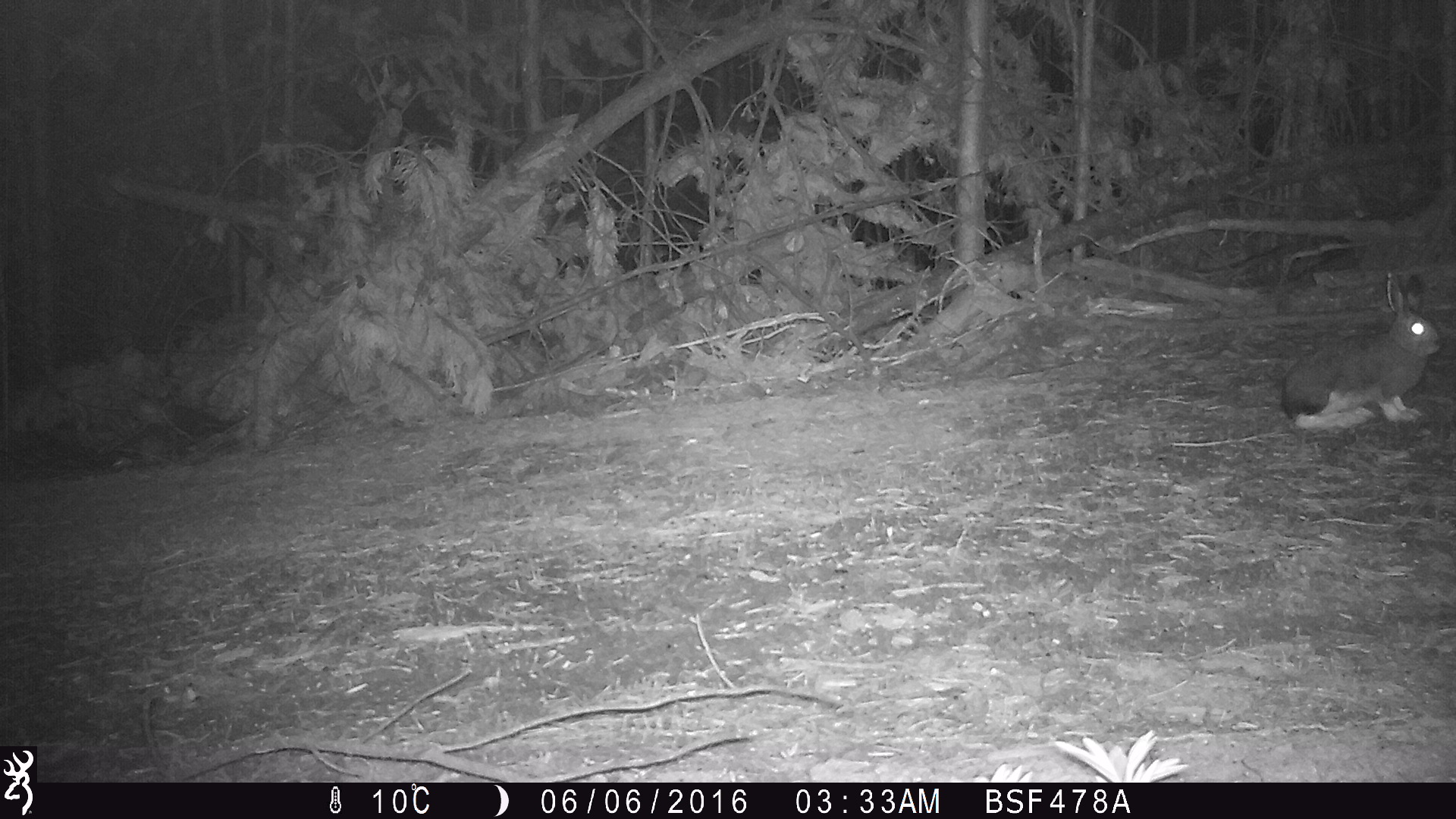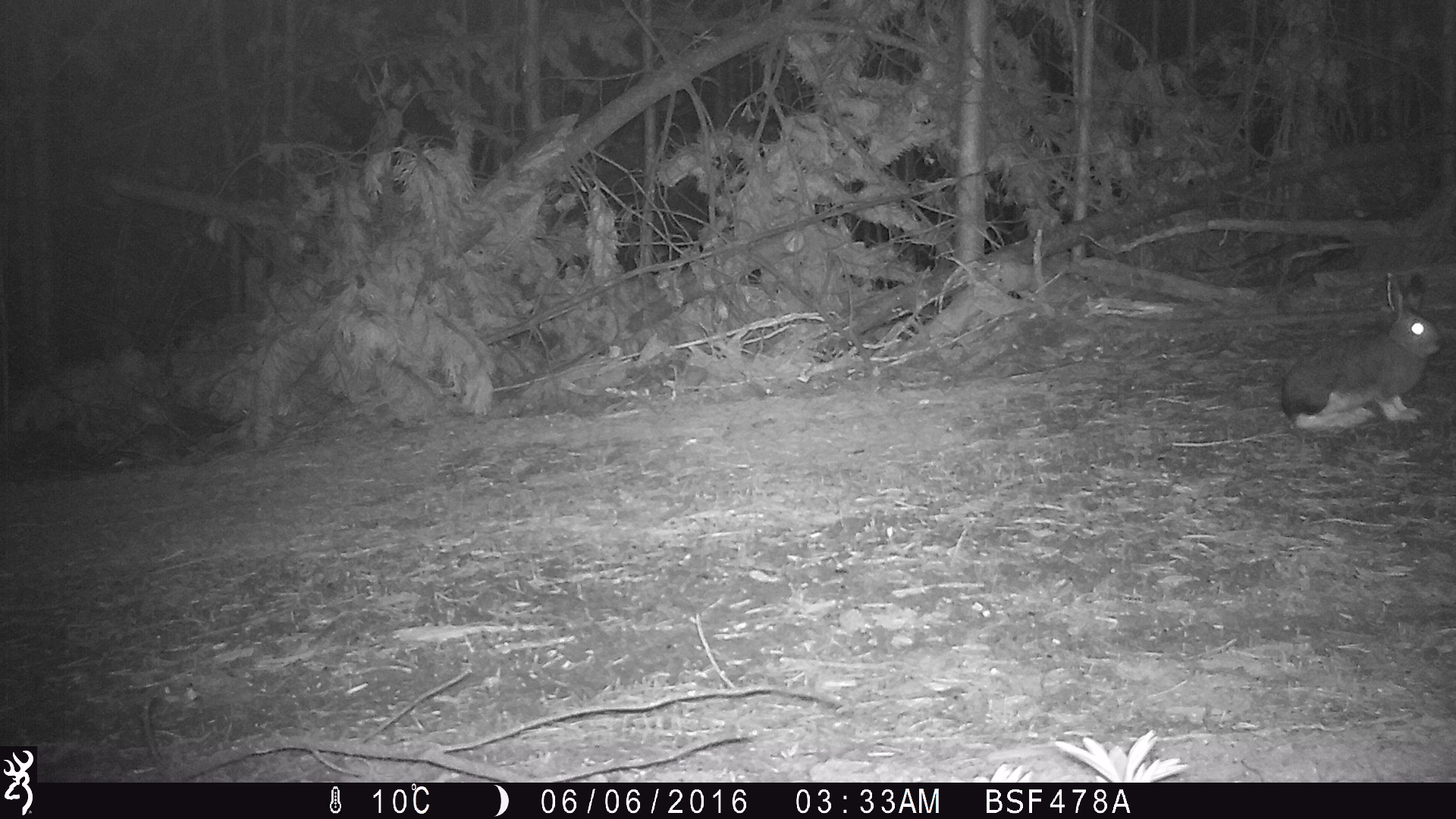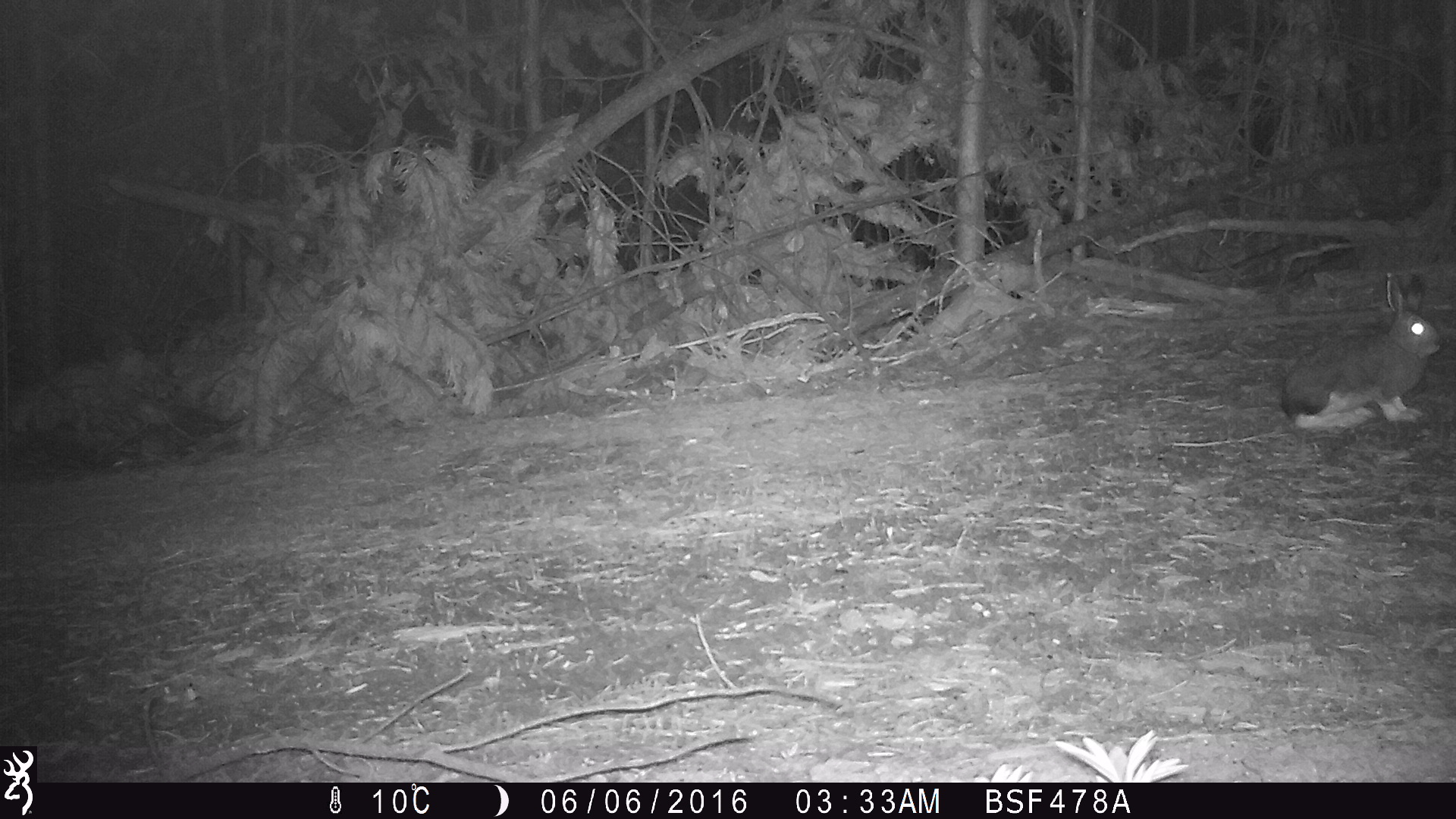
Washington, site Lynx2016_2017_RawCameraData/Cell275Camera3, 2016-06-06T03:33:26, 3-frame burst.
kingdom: Animalia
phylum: Chordata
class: Mammalia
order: Lagomorpha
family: Leporidae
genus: Lepus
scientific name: Lepus americanus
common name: snowshoe hare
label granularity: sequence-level